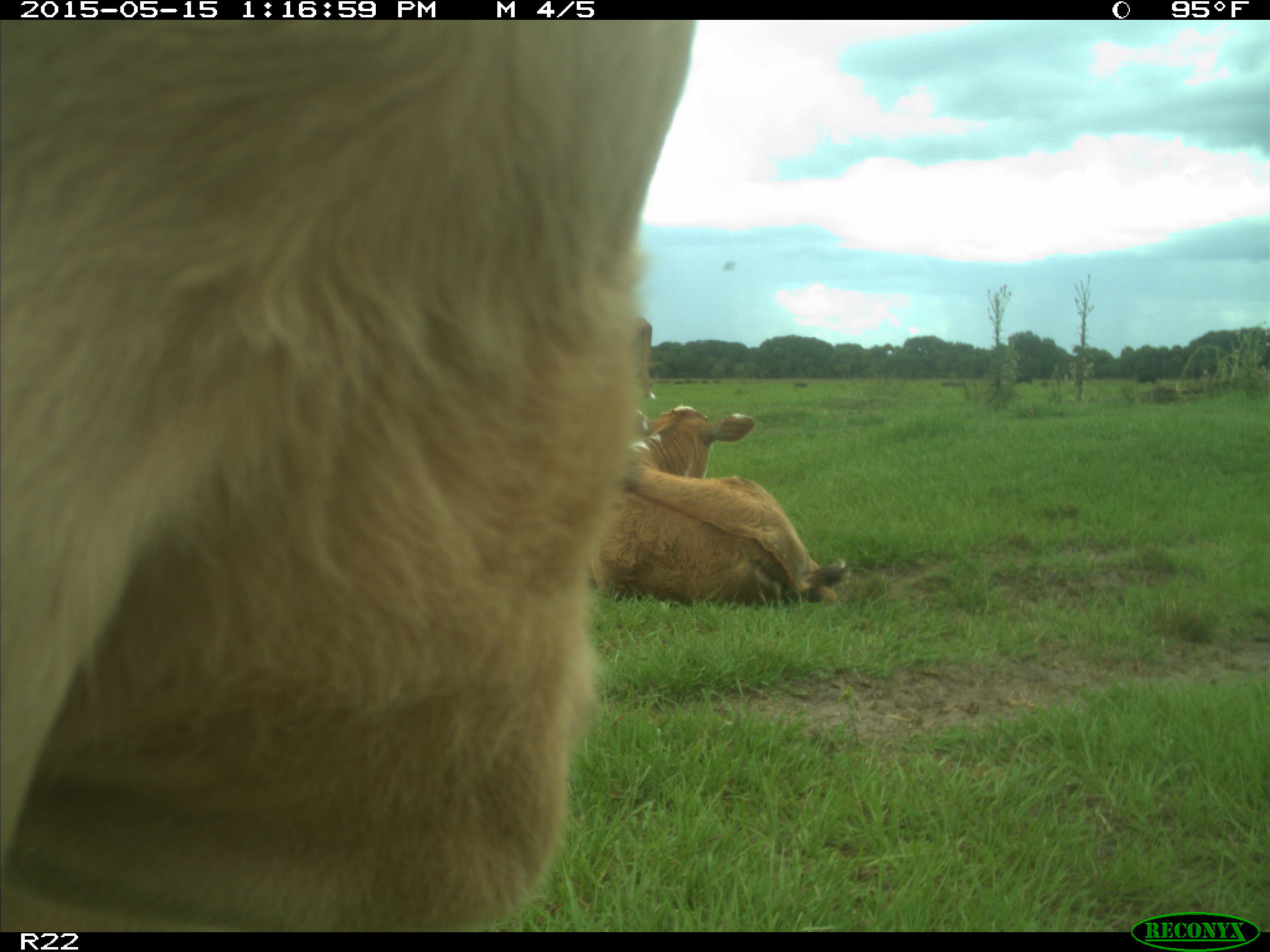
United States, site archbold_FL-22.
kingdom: Animalia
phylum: Chordata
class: Mammalia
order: Artiodactyla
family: Bovidae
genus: Bos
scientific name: Bos taurus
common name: domestic cow